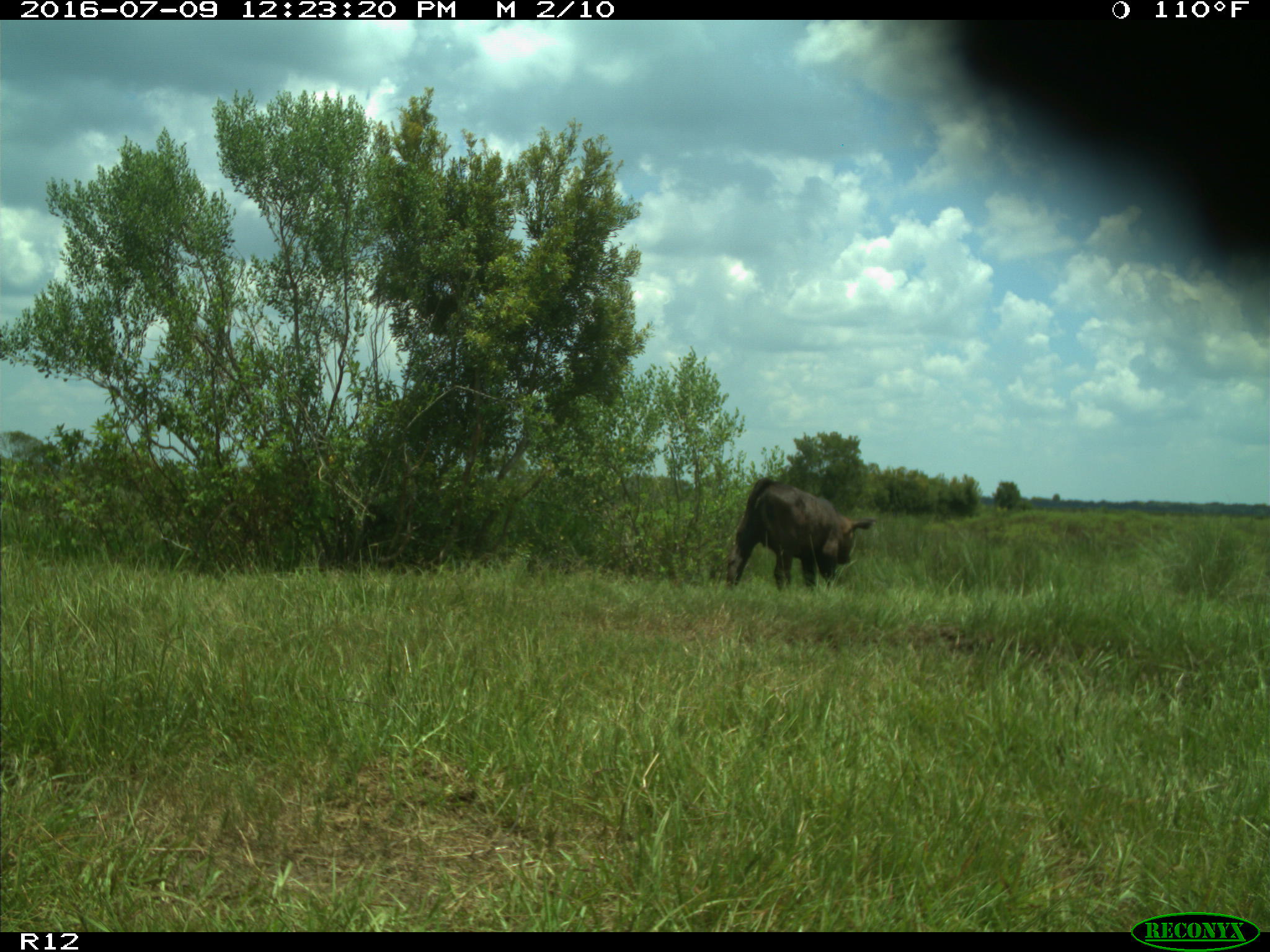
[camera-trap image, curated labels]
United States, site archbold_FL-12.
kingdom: Animalia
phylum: Chordata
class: Mammalia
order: Artiodactyla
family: Bovidae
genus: Bos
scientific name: Bos taurus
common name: domestic cow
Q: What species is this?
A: Bos taurus (domestic cow).